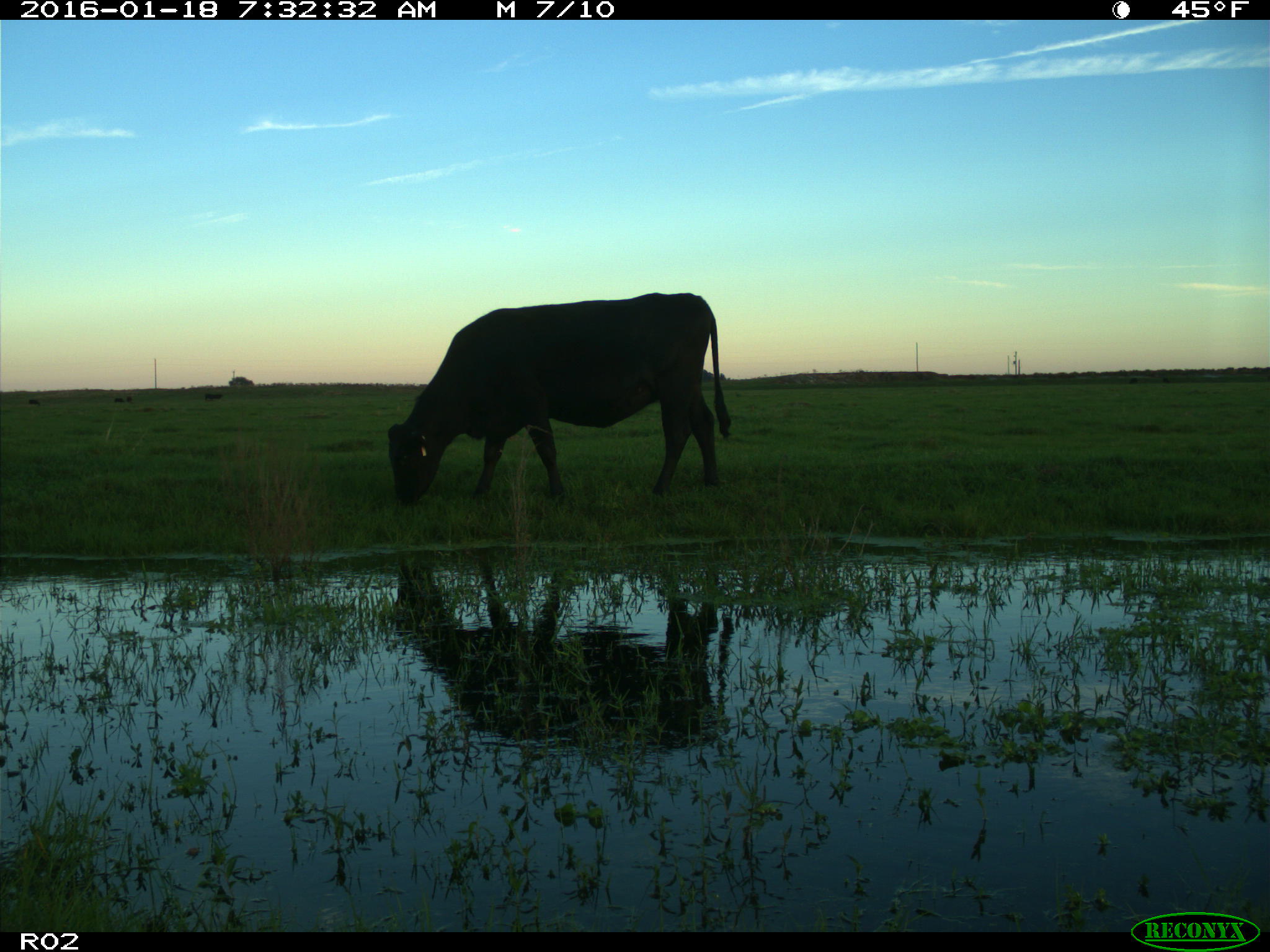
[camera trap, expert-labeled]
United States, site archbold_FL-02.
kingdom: Animalia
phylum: Chordata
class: Mammalia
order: Artiodactyla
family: Bovidae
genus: Bos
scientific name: Bos taurus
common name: domestic cow